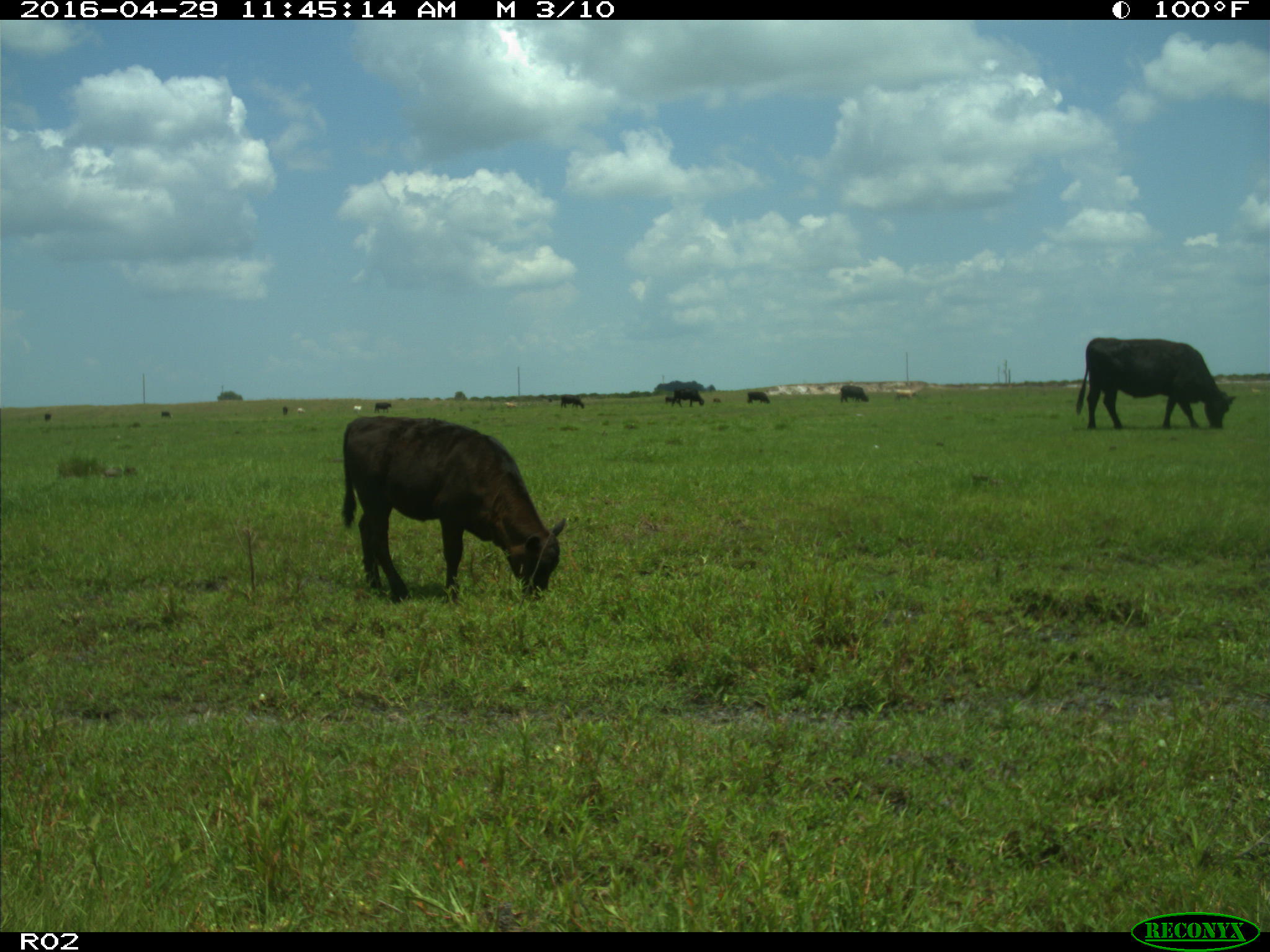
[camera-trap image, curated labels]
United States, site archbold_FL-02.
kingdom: Animalia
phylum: Chordata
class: Mammalia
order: Artiodactyla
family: Bovidae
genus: Bos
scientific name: Bos taurus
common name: domestic cow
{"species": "Bos taurus (domestic cow)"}